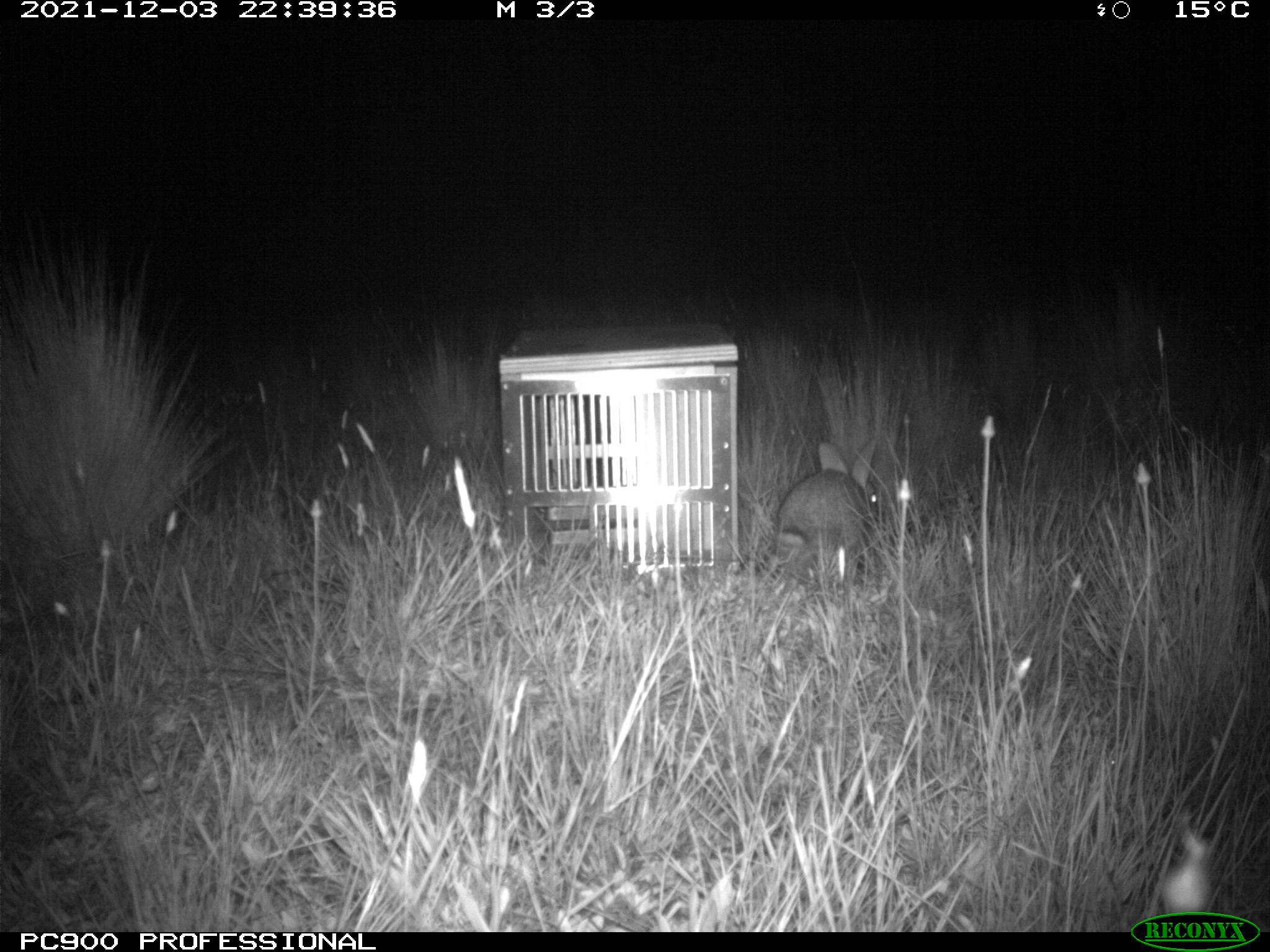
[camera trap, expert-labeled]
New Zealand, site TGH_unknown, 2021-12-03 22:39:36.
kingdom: Animalia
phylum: Chordata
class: Mammalia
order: Lagomorpha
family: Leporidae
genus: Oryctolagus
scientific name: Oryctolagus cuniculus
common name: european rabbit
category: rabbit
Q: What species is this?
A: Rabbit (european rabbit) (Oryctolagus cuniculus).